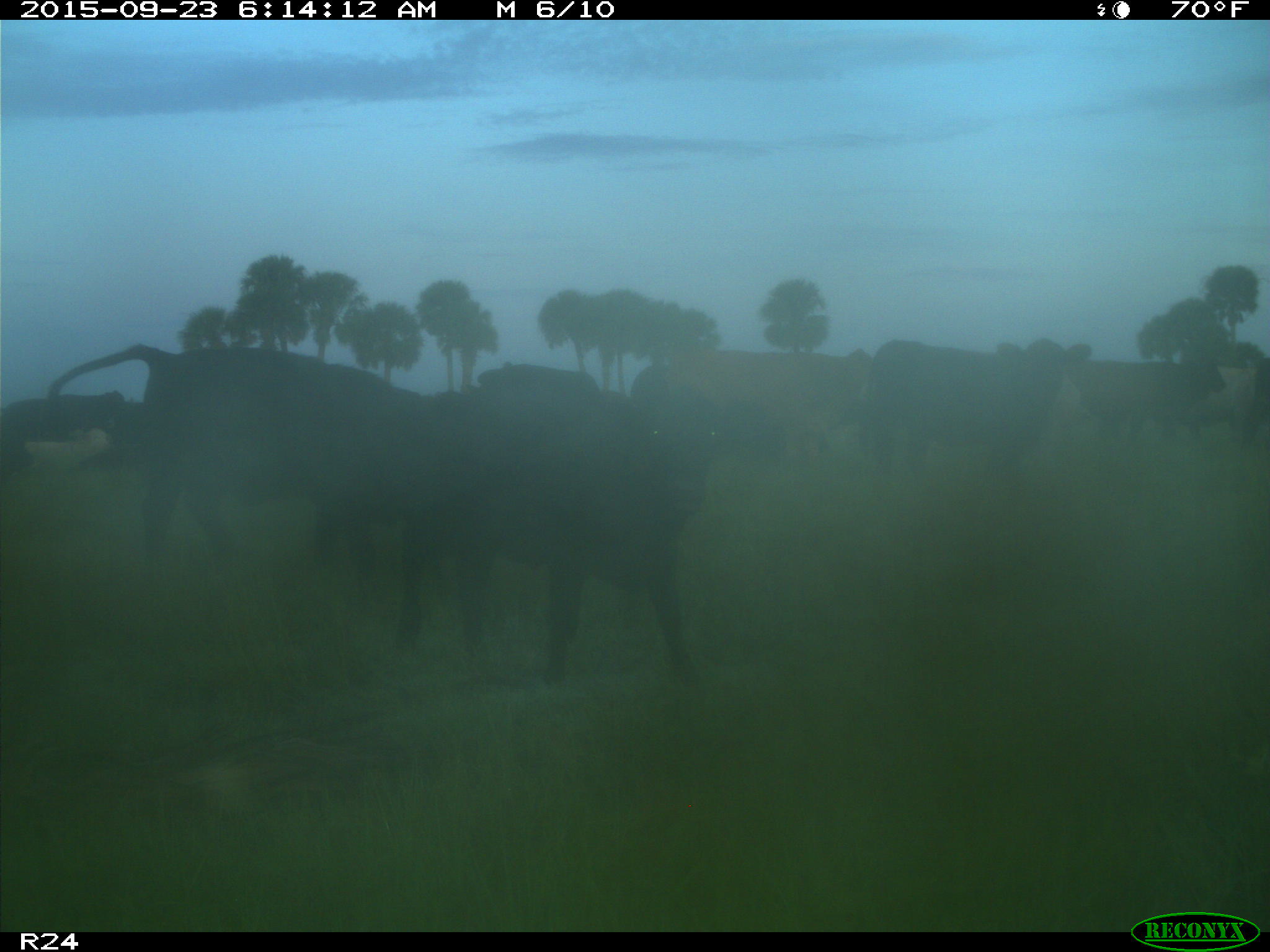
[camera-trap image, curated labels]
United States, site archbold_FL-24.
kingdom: Animalia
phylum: Chordata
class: Mammalia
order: Artiodactyla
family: Bovidae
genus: Bos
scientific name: Bos taurus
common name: domestic cow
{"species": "Bos taurus (domestic cow)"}